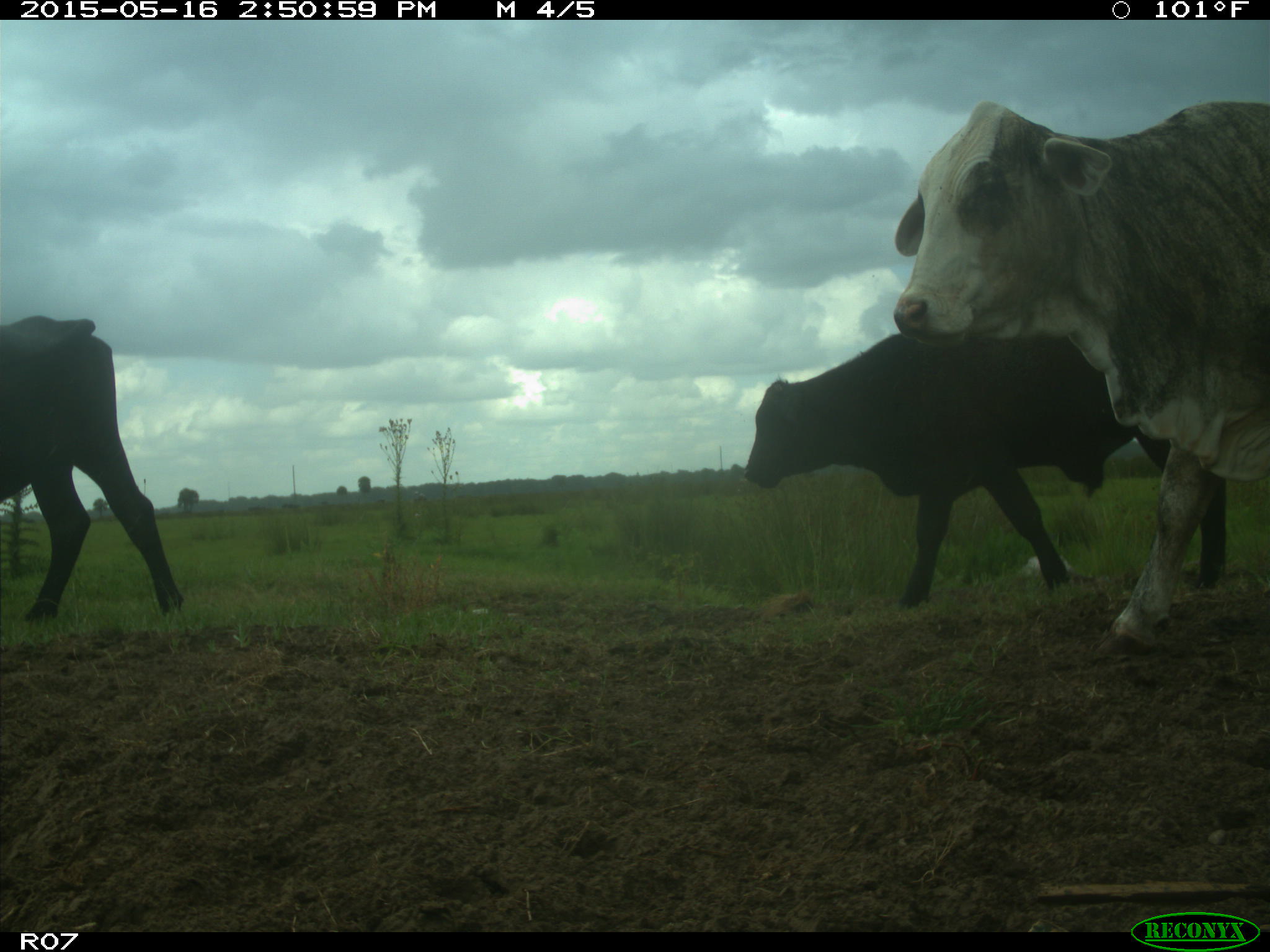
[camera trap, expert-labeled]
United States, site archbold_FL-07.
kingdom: Animalia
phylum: Chordata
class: Mammalia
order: Artiodactyla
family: Bovidae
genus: Bos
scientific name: Bos taurus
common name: domestic cow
Bos taurus (domestic cow).